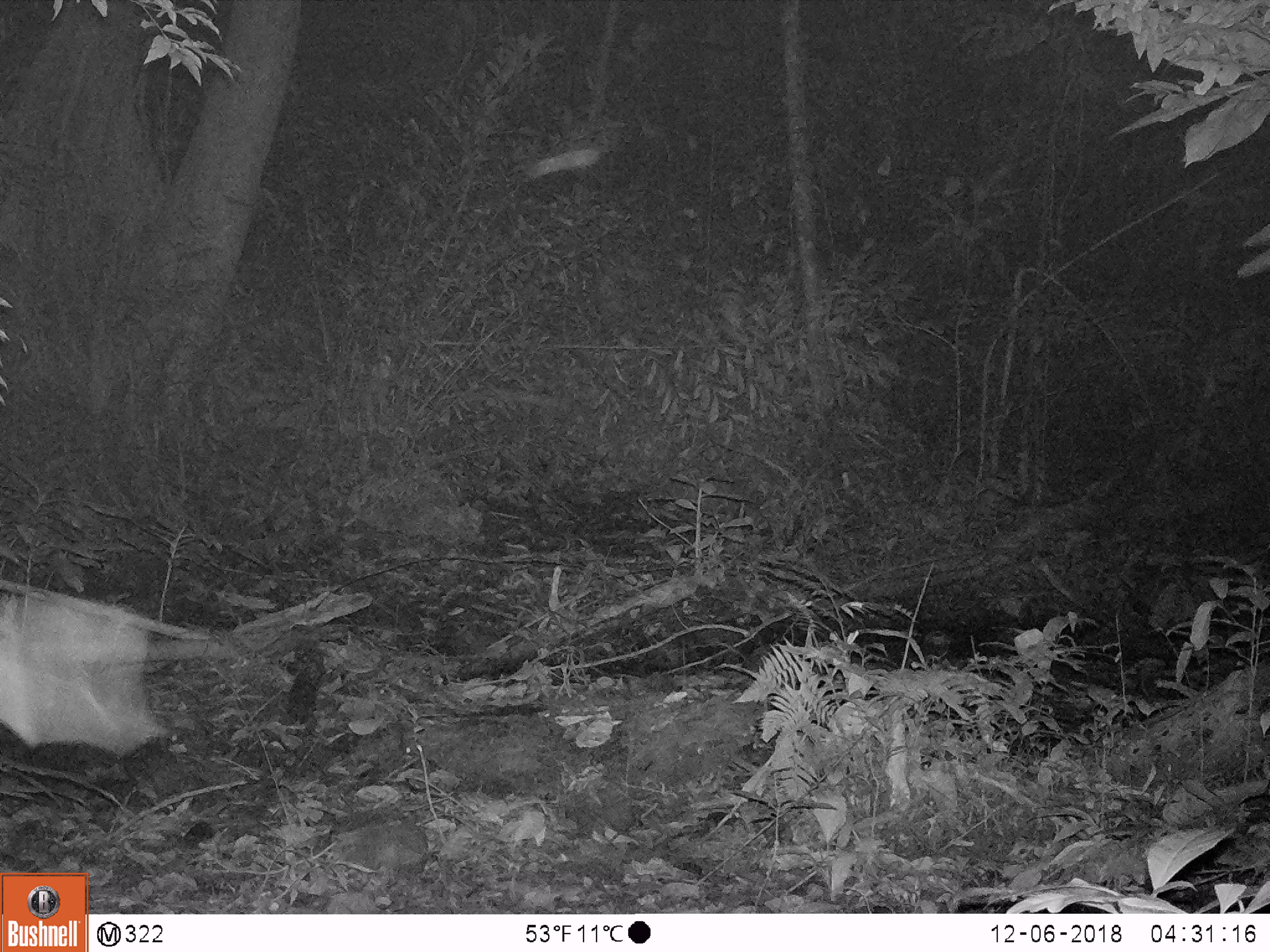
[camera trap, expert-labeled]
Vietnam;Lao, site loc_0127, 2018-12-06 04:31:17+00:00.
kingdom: Animalia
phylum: Arthropoda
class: Insecta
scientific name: Insecta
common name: insect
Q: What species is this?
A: Insect (Insecta).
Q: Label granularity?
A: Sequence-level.